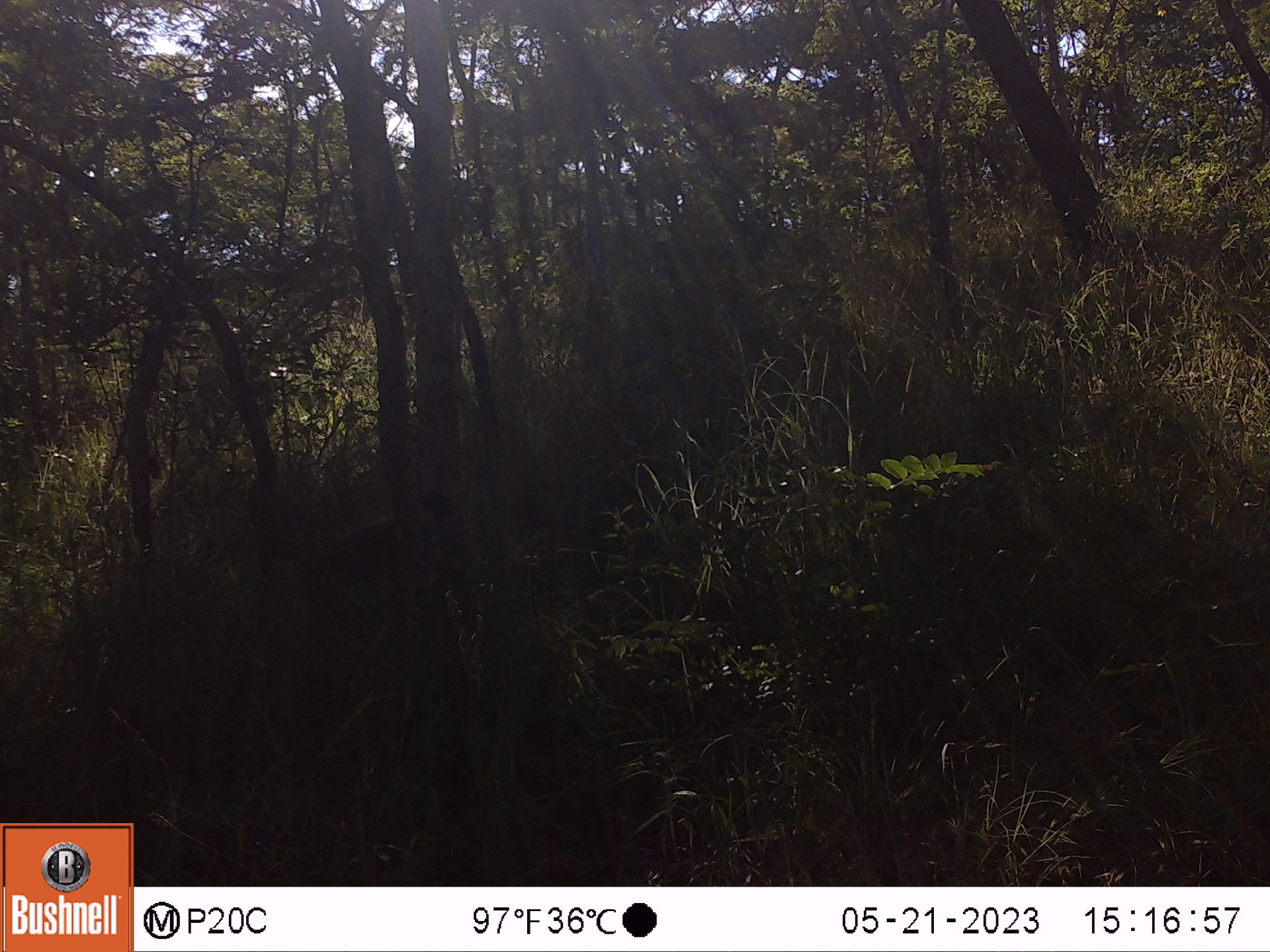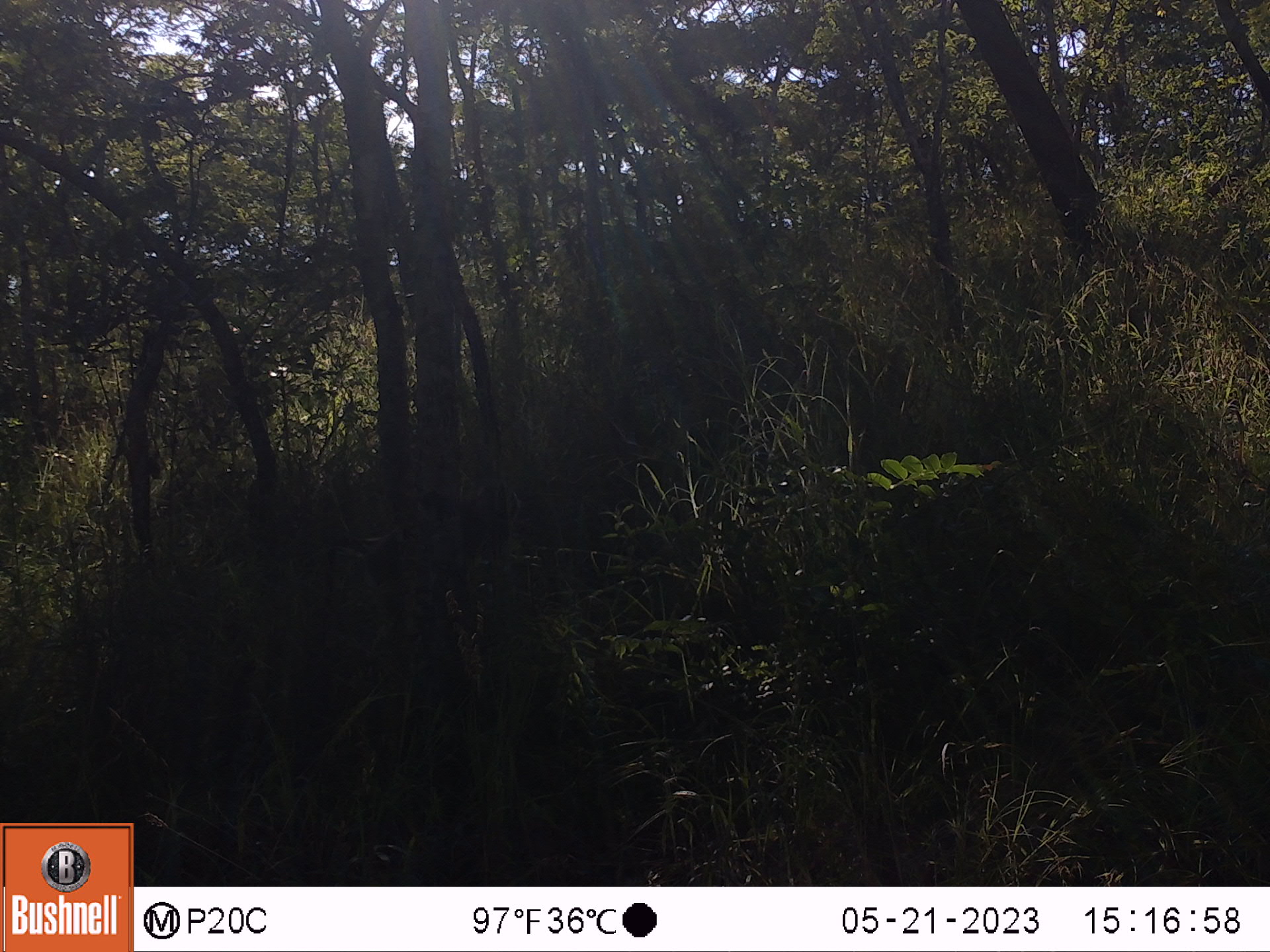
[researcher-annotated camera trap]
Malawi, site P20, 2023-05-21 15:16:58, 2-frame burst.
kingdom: Animalia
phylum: Chordata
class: Mammalia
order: Primates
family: Cercopithecidae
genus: Papio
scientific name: Papio cynocephalus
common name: yellow baboon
Yellow baboon (Papio cynocephalus), count 1.